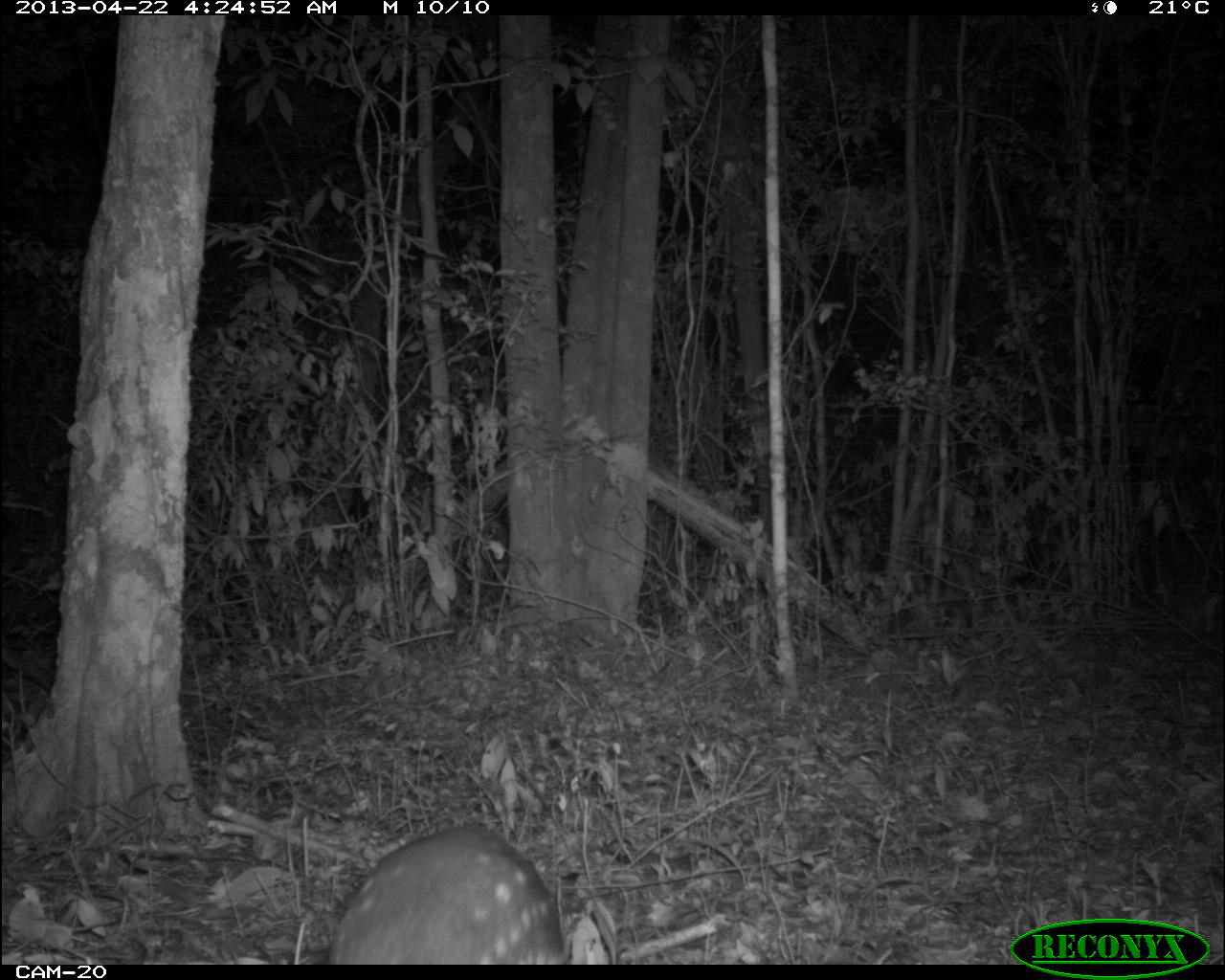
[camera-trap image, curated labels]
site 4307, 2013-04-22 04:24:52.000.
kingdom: Animalia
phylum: Chordata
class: Mammalia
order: Rodentia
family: Cuniculidae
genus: Cuniculus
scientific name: Cuniculus paca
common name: lowland paca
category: agouti paca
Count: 1.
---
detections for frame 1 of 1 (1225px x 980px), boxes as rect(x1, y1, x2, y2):
agouti paca: rect(325, 821, 568, 963)